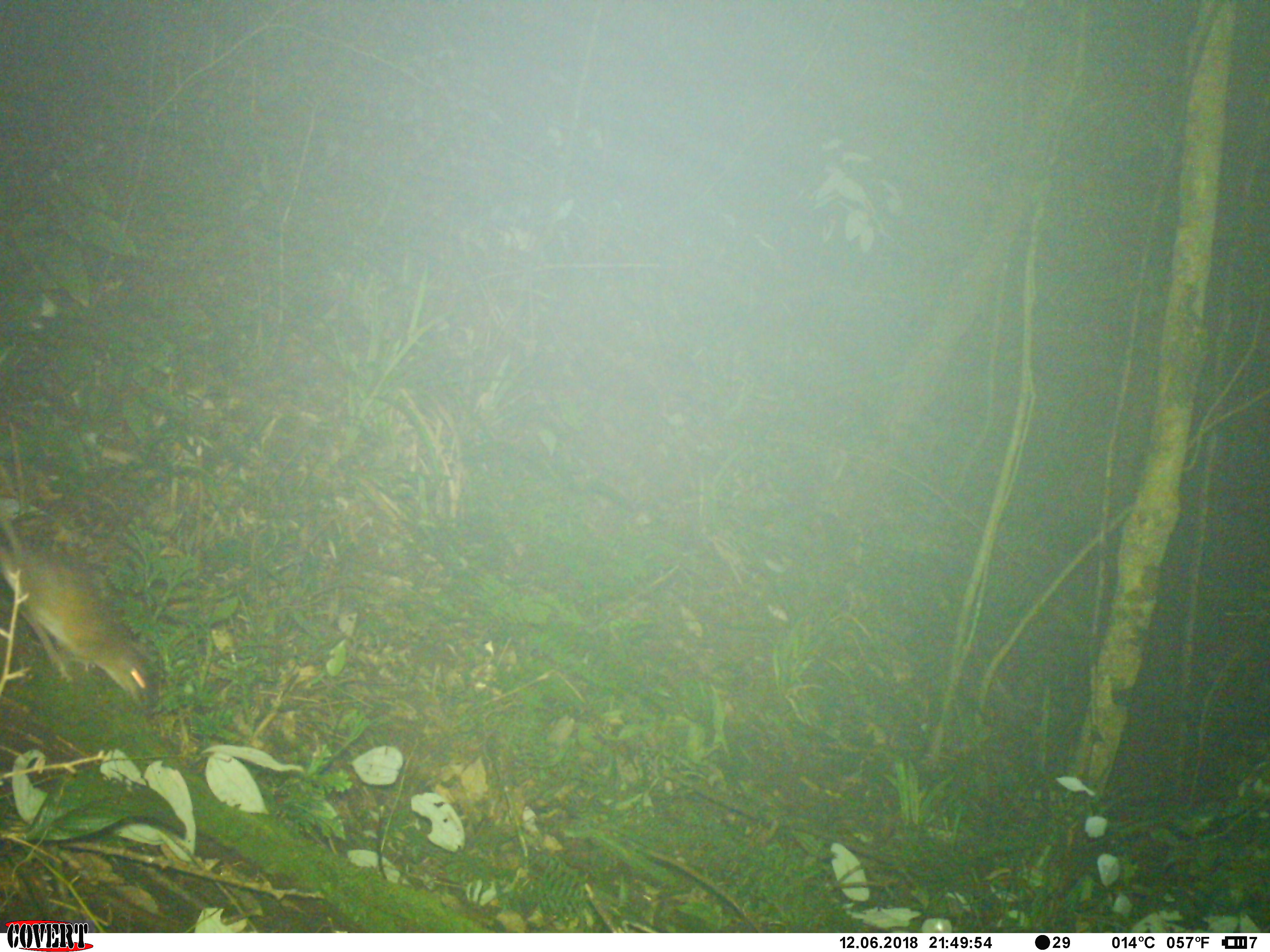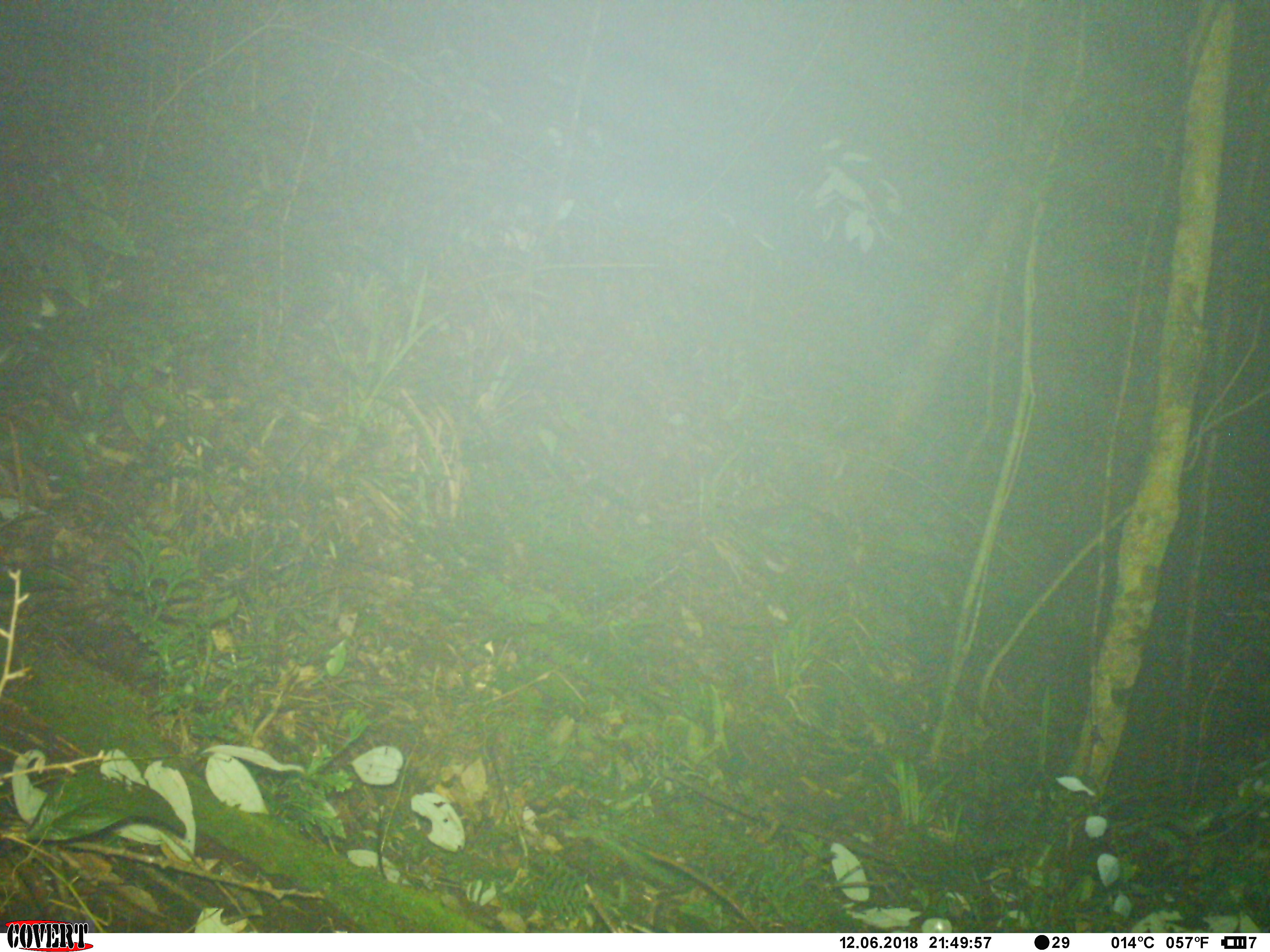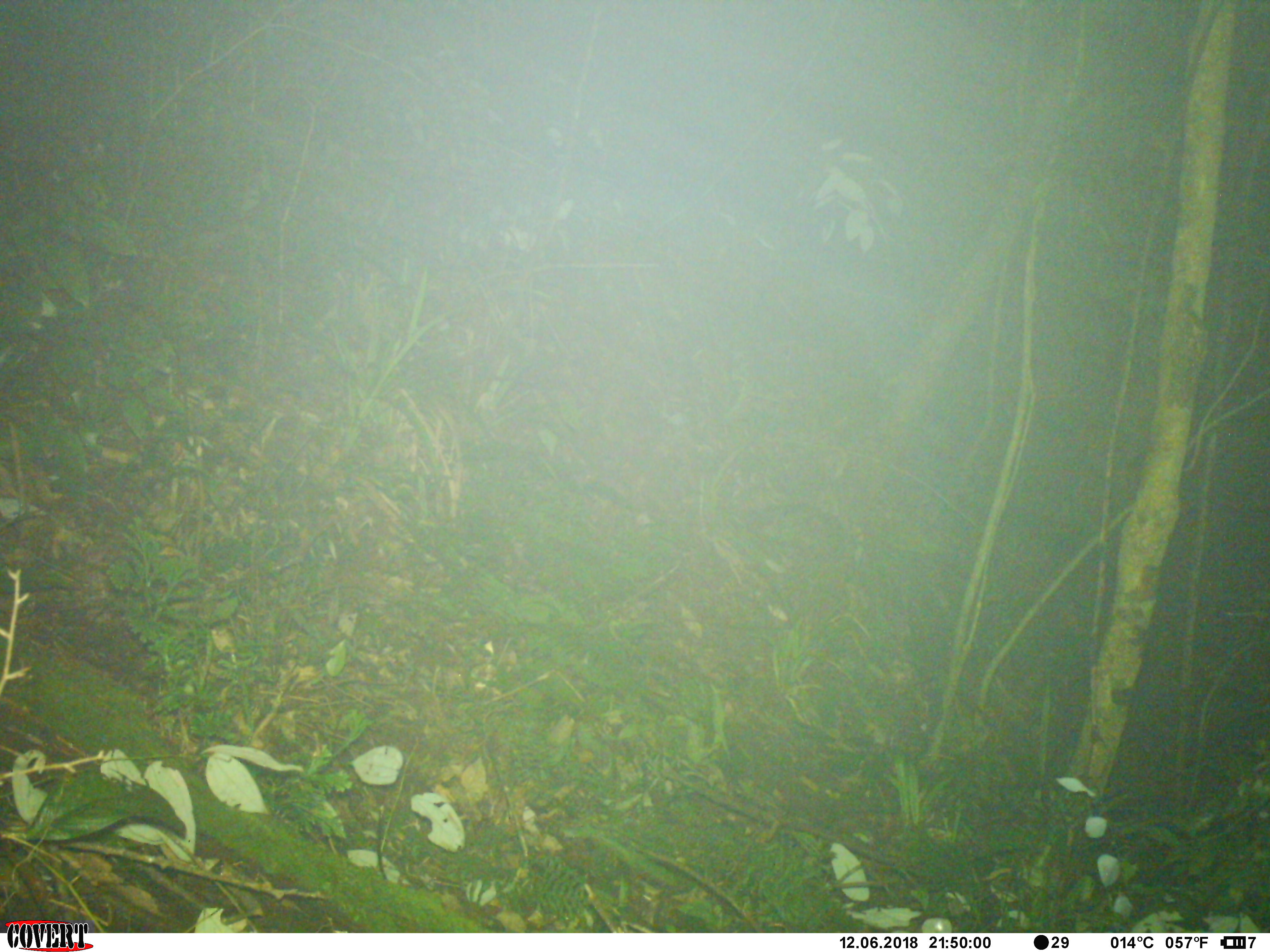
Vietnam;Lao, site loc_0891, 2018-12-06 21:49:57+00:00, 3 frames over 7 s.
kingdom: Animalia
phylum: Chordata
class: Mammalia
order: Rodentia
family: Muridae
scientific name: Muridae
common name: old-world mice and rats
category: unidentified murid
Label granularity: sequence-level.